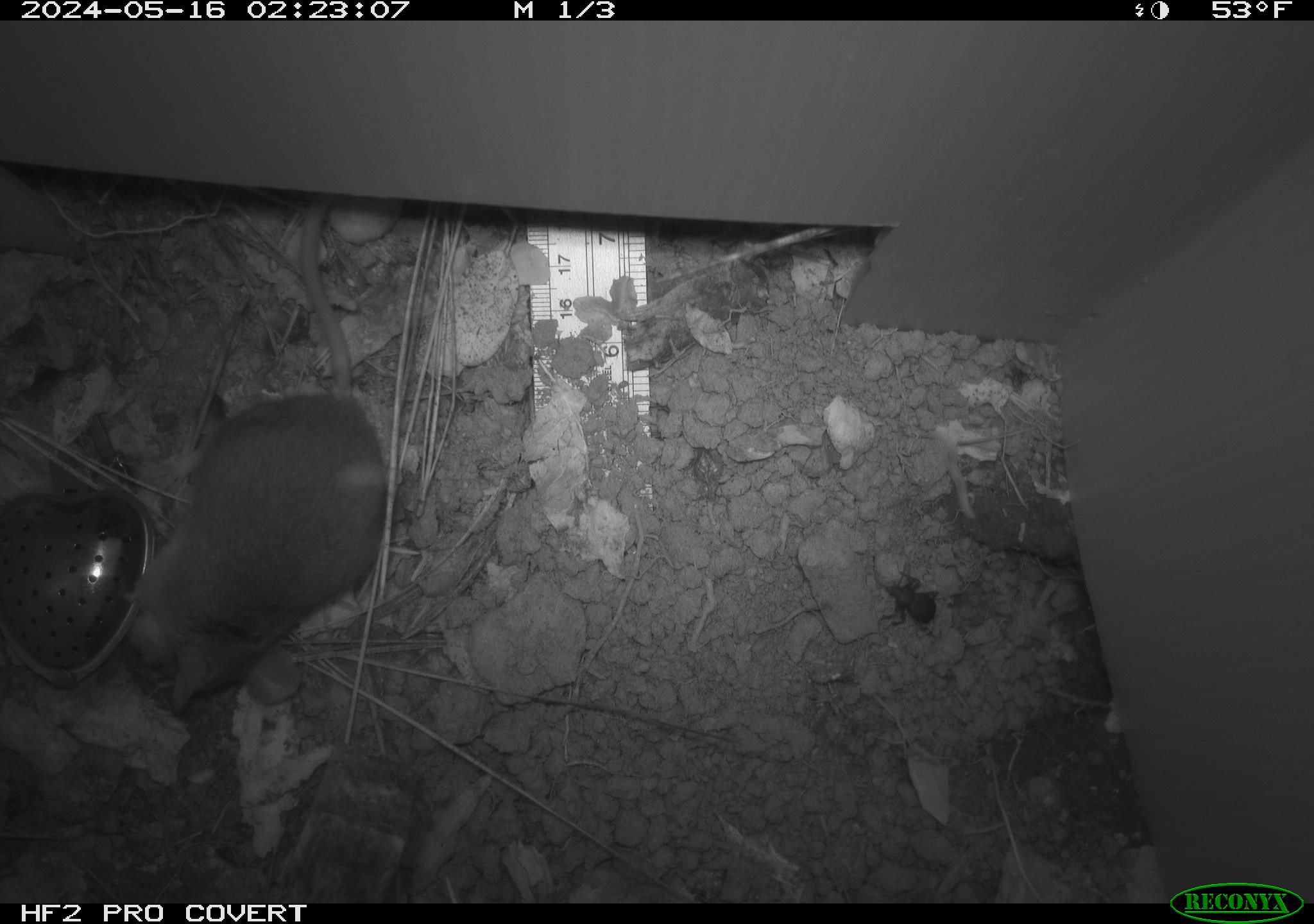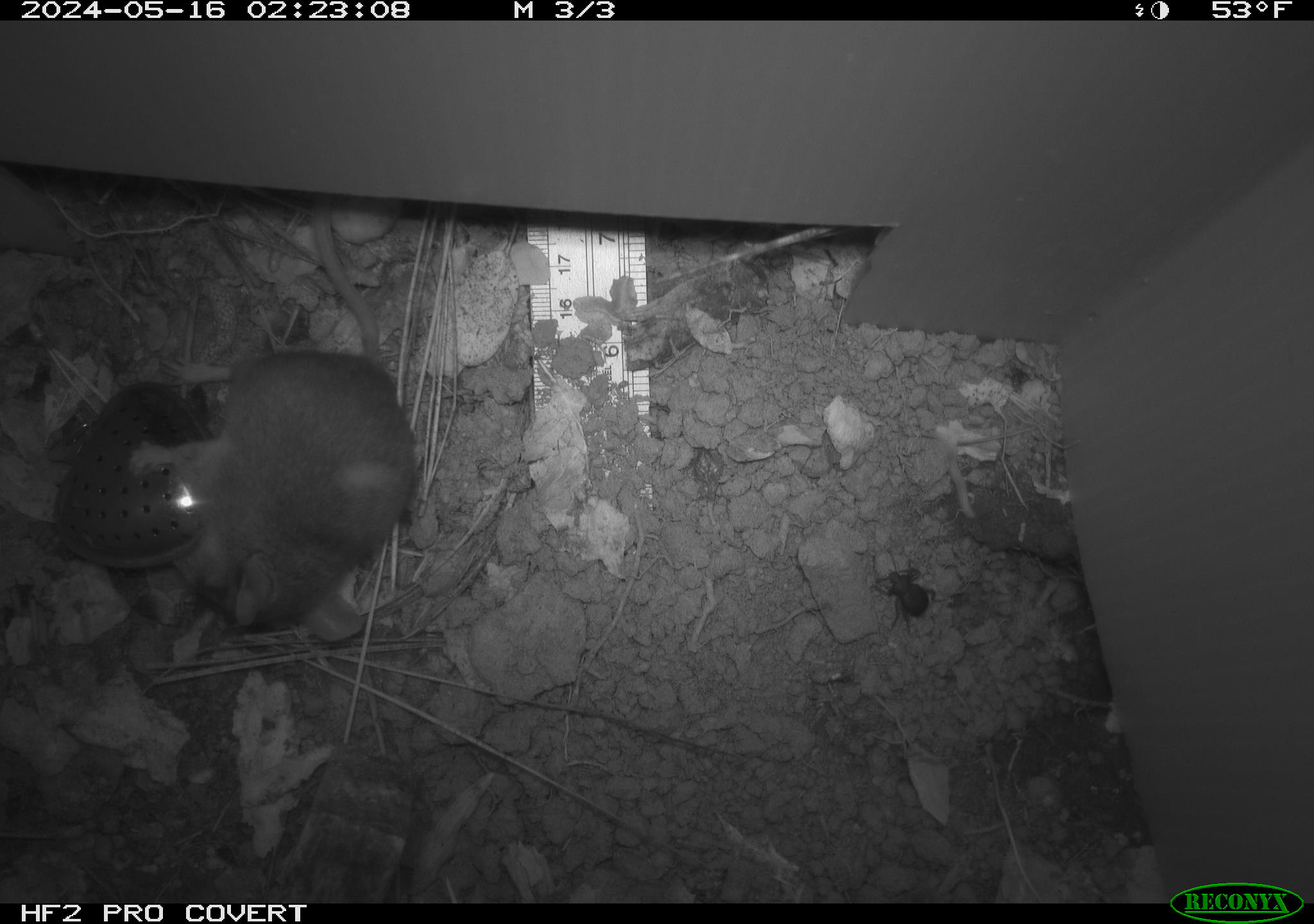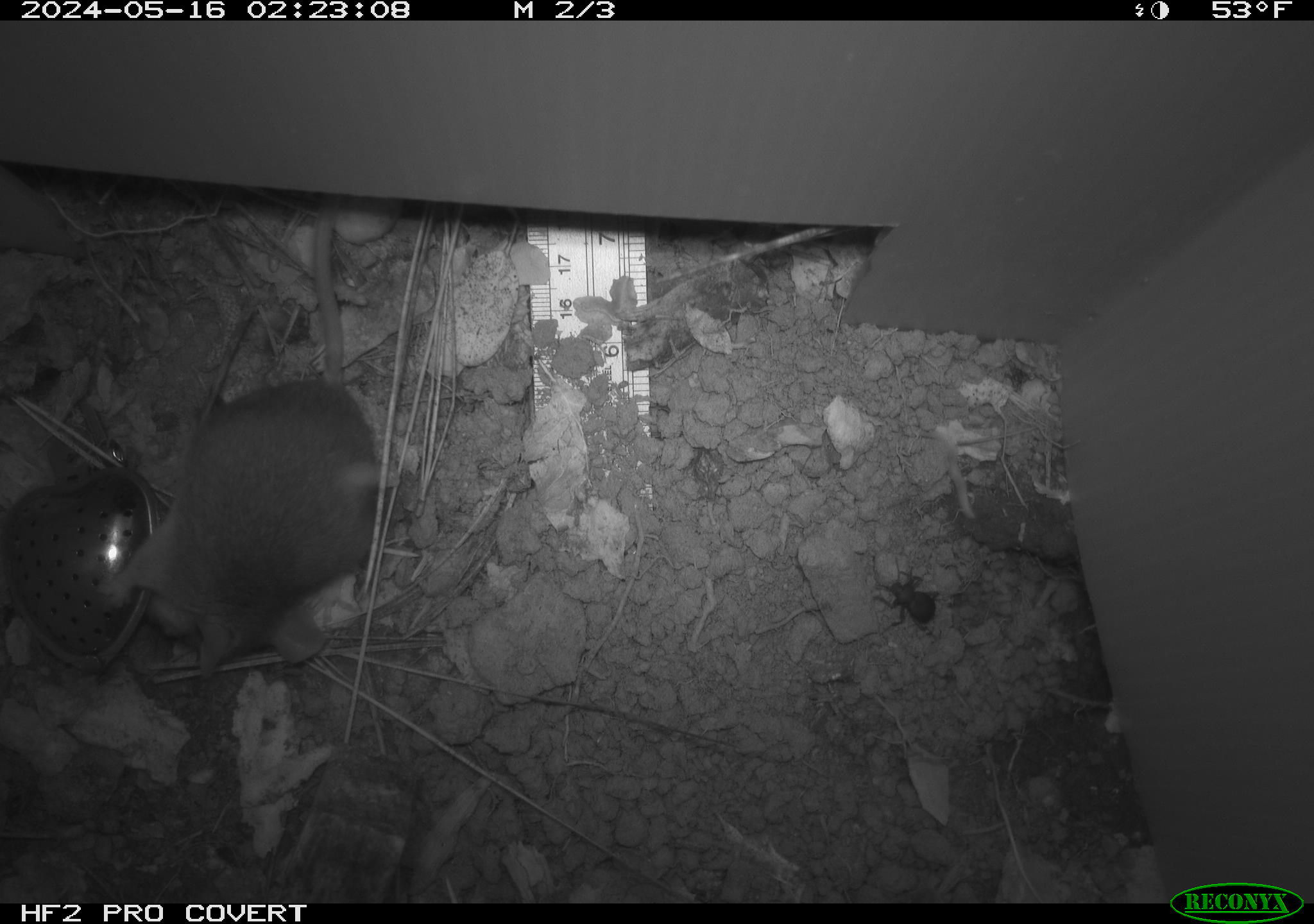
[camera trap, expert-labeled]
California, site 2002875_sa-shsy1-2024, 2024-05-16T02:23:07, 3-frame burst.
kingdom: Animalia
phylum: Chordata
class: Mammalia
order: Rodentia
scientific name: Rodentia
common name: rodent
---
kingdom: Animalia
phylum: Arthropoda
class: Insecta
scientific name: Insecta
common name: insect